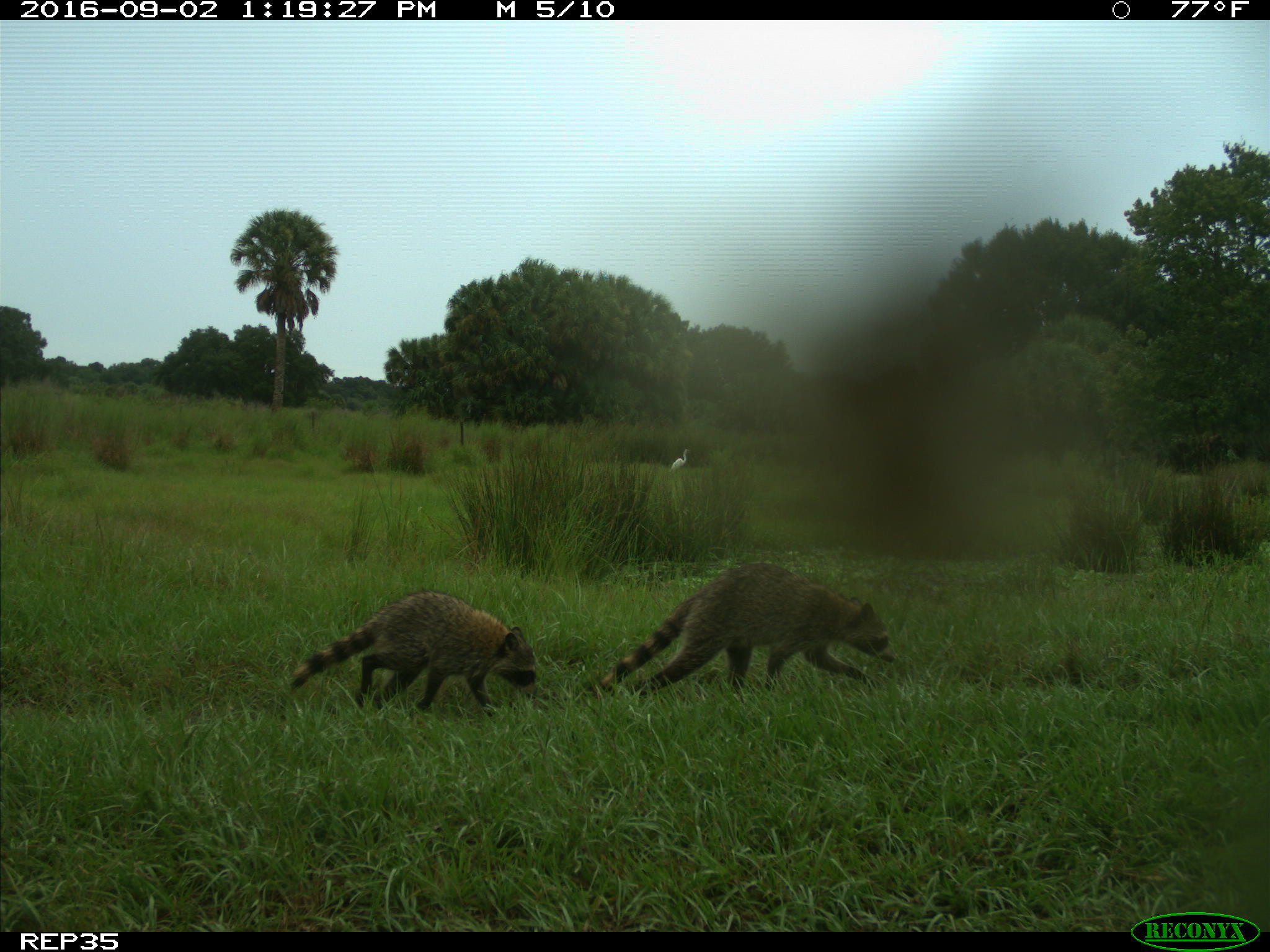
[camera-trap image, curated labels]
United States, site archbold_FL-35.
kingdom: Animalia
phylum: Chordata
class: Mammalia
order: Carnivora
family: Procyonidae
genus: Procyon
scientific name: Procyon lotor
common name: common raccoon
Procyon lotor (common raccoon).